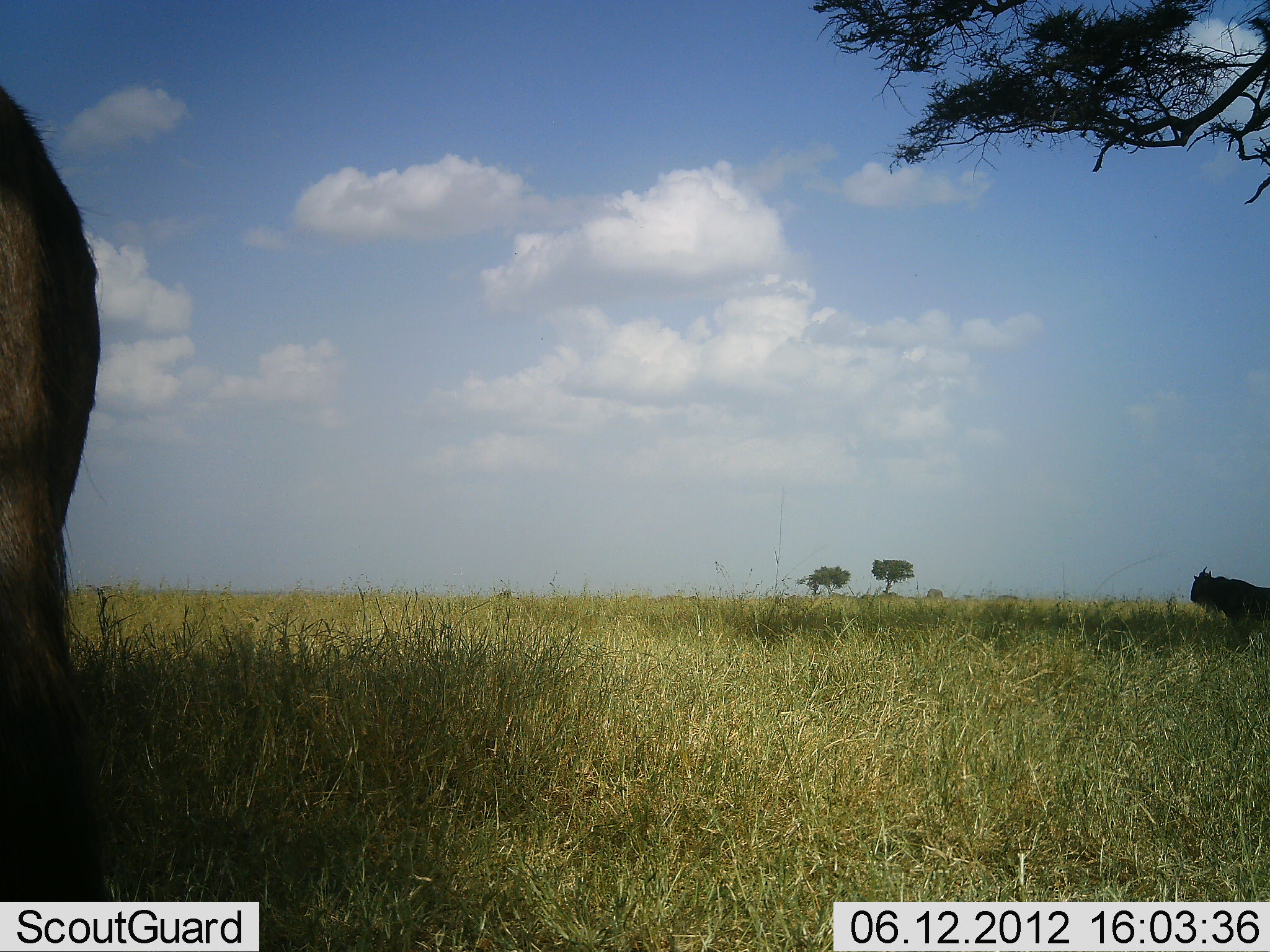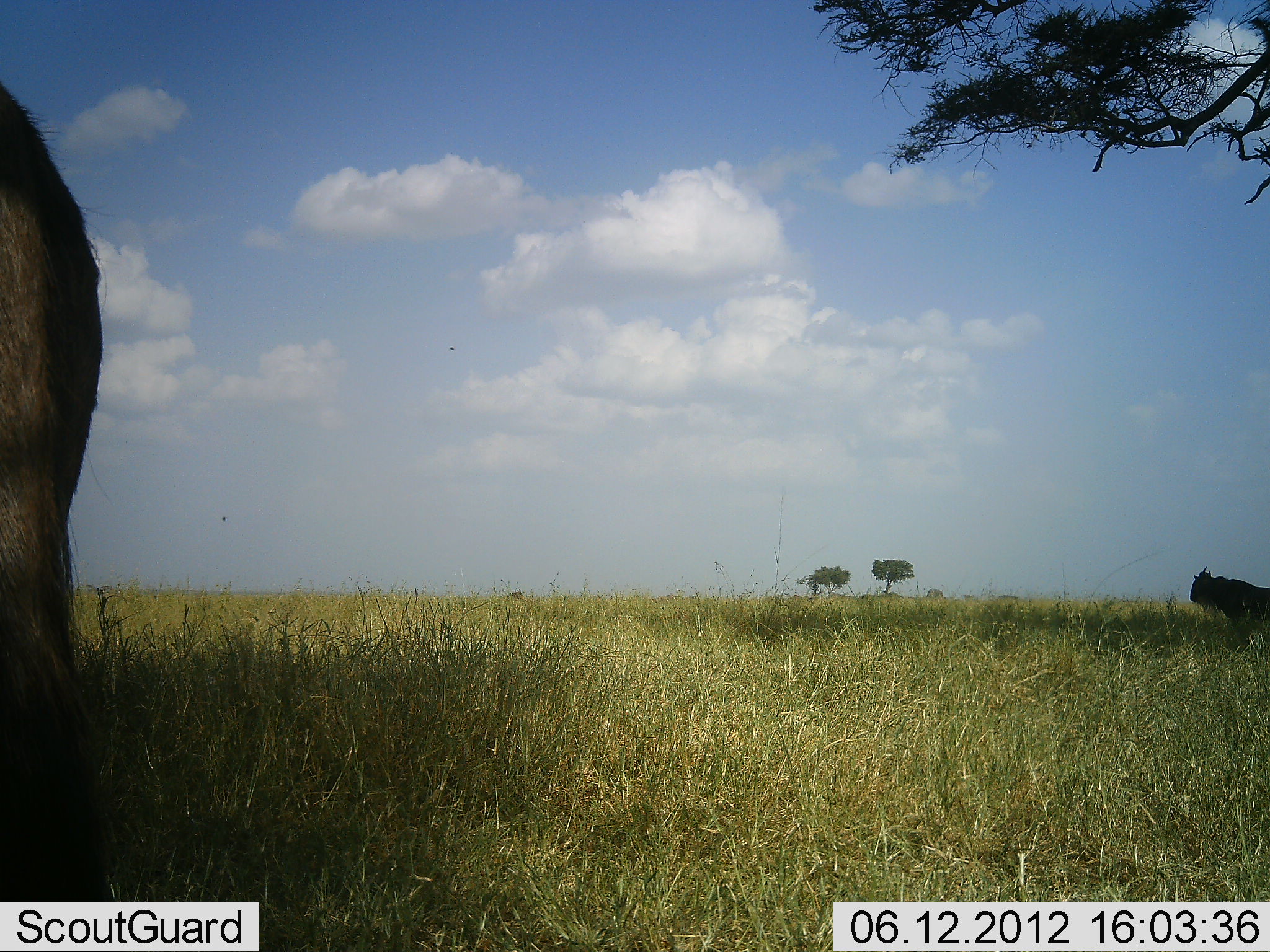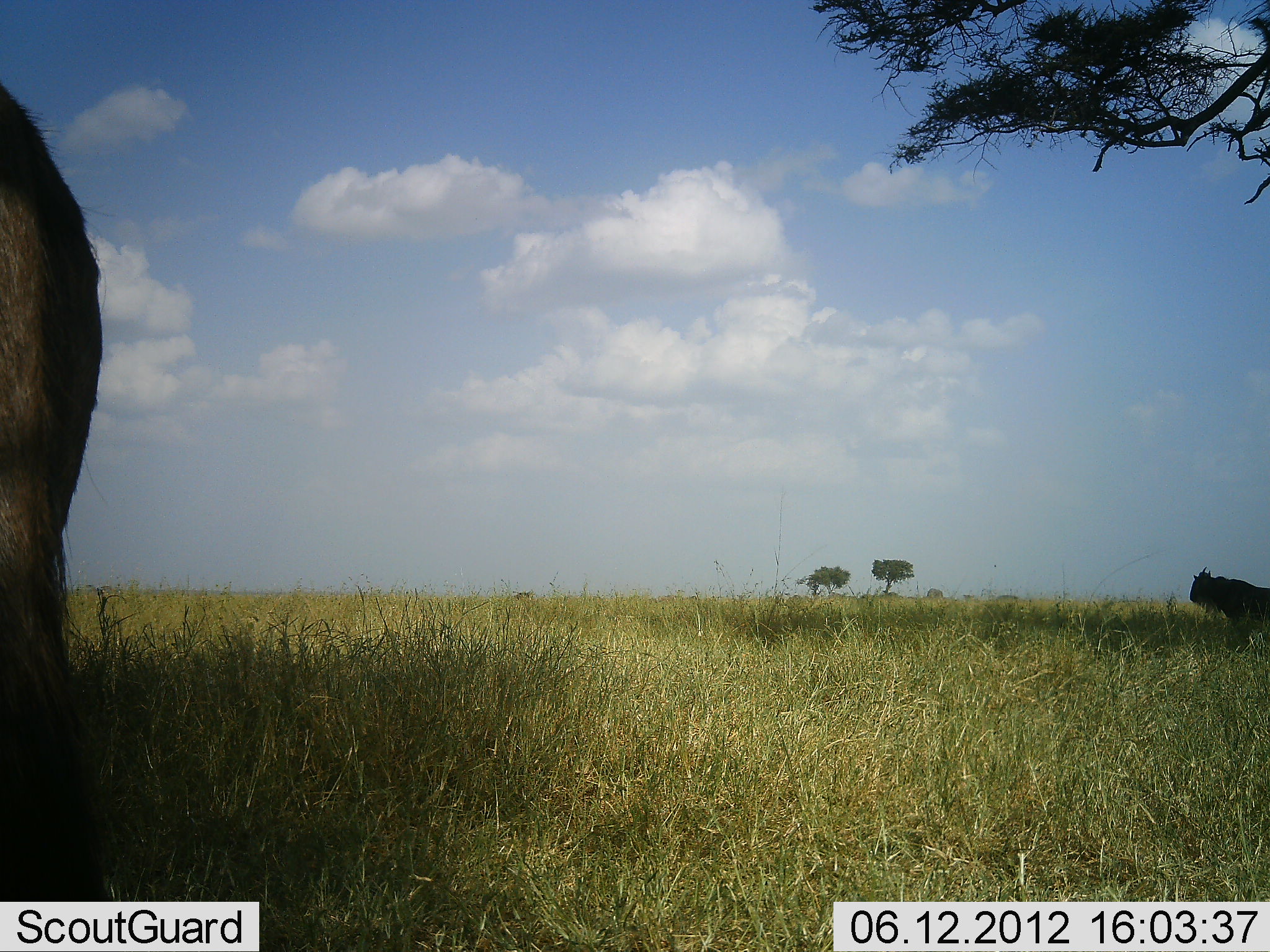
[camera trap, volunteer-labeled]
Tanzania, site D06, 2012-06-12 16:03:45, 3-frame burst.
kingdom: Animalia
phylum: Chordata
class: Mammalia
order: Artiodactyla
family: Bovidae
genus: Connochaetes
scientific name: Connochaetes taurinus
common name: blue wildebeest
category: wildebeest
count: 2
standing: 100%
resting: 0%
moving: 20%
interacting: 0%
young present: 0%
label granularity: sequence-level